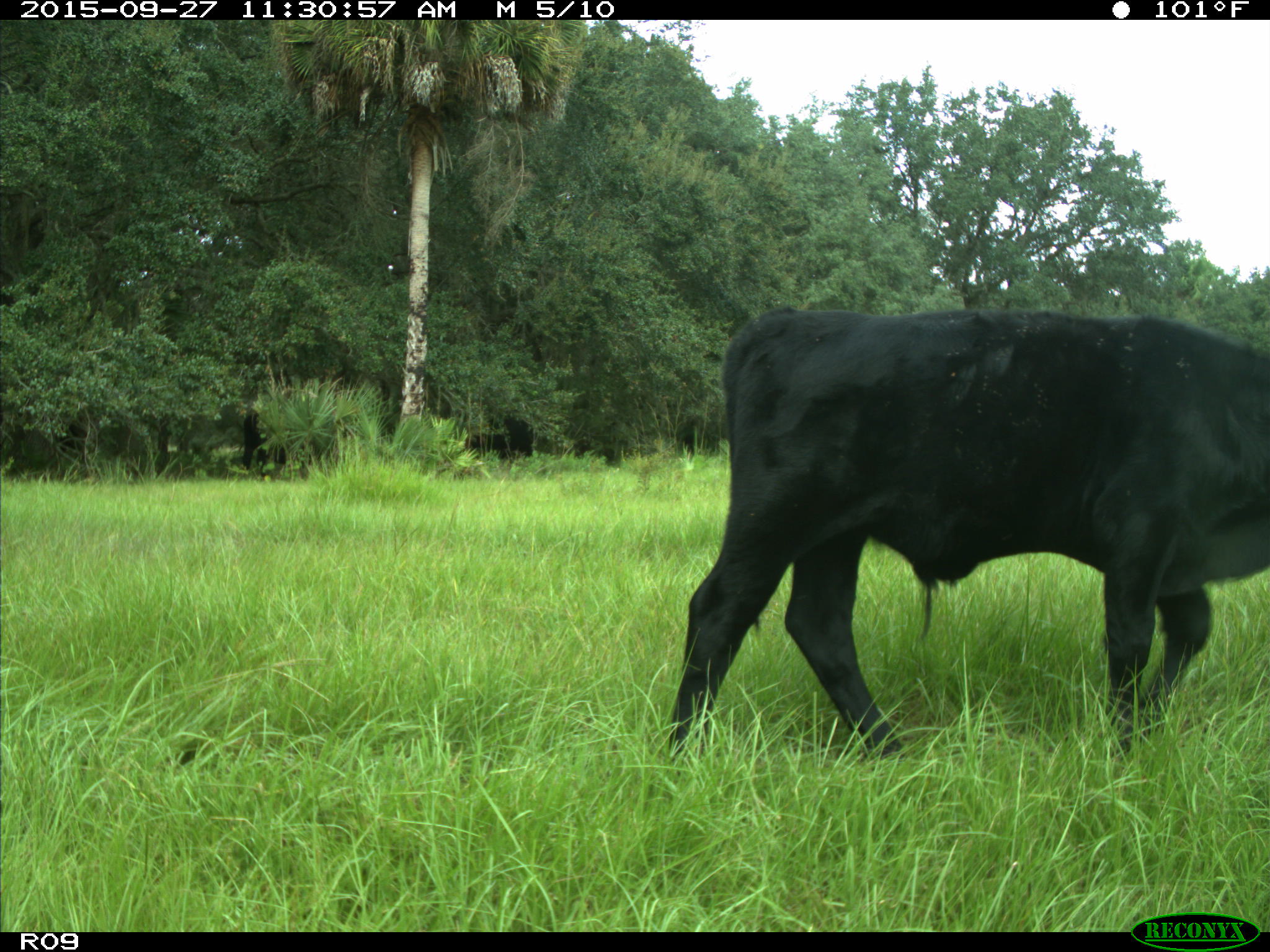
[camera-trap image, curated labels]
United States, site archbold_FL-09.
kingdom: Animalia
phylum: Chordata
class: Mammalia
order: Artiodactyla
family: Bovidae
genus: Bos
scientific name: Bos taurus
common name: domestic cow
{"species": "Bos taurus (domestic cow)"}